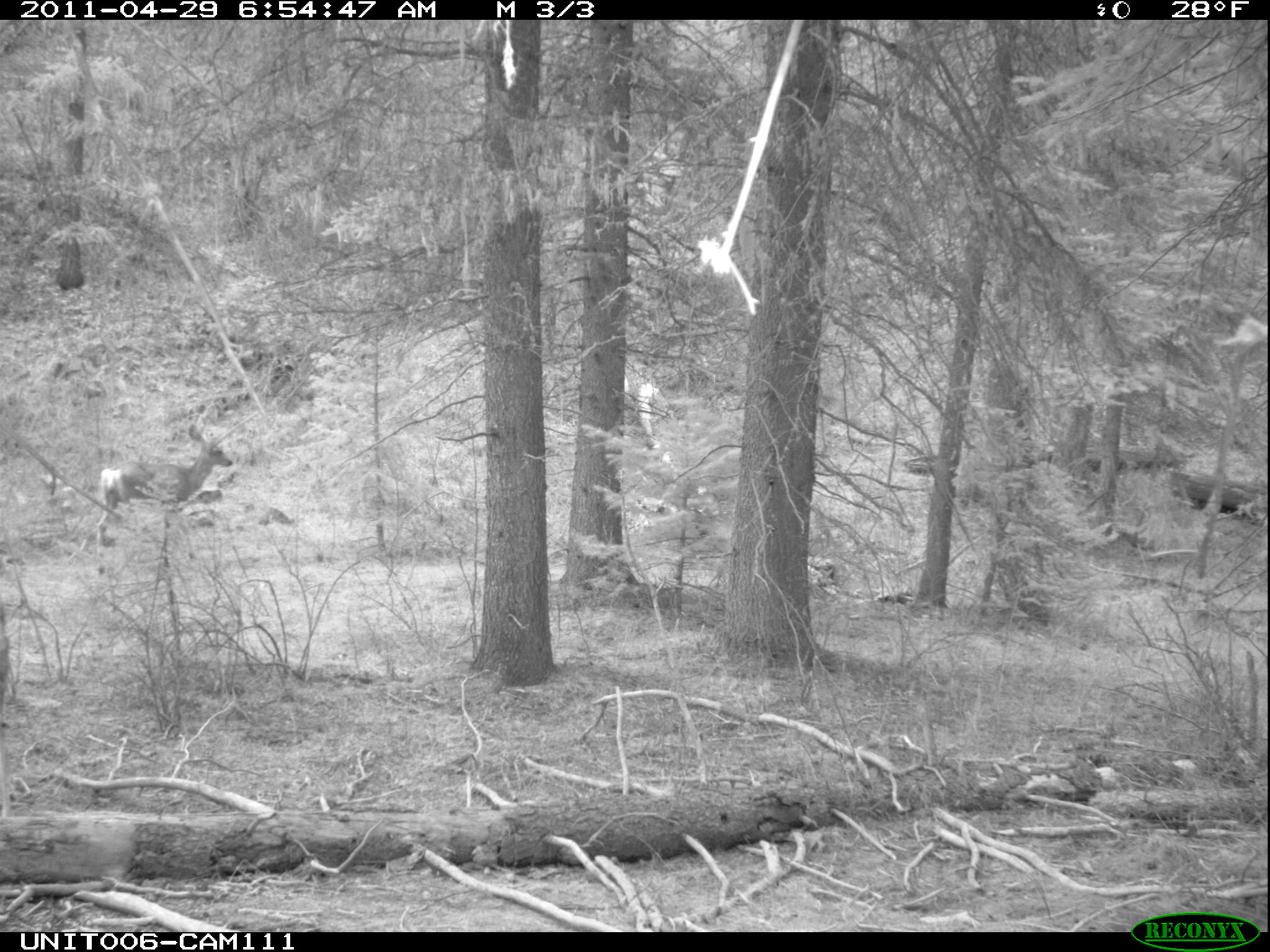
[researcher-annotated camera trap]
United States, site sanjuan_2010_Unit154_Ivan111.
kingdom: Animalia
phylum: Chordata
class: Mammalia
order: Artiodactyla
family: Cervidae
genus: Odocoileus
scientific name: Odocoileus hemionus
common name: mule deer